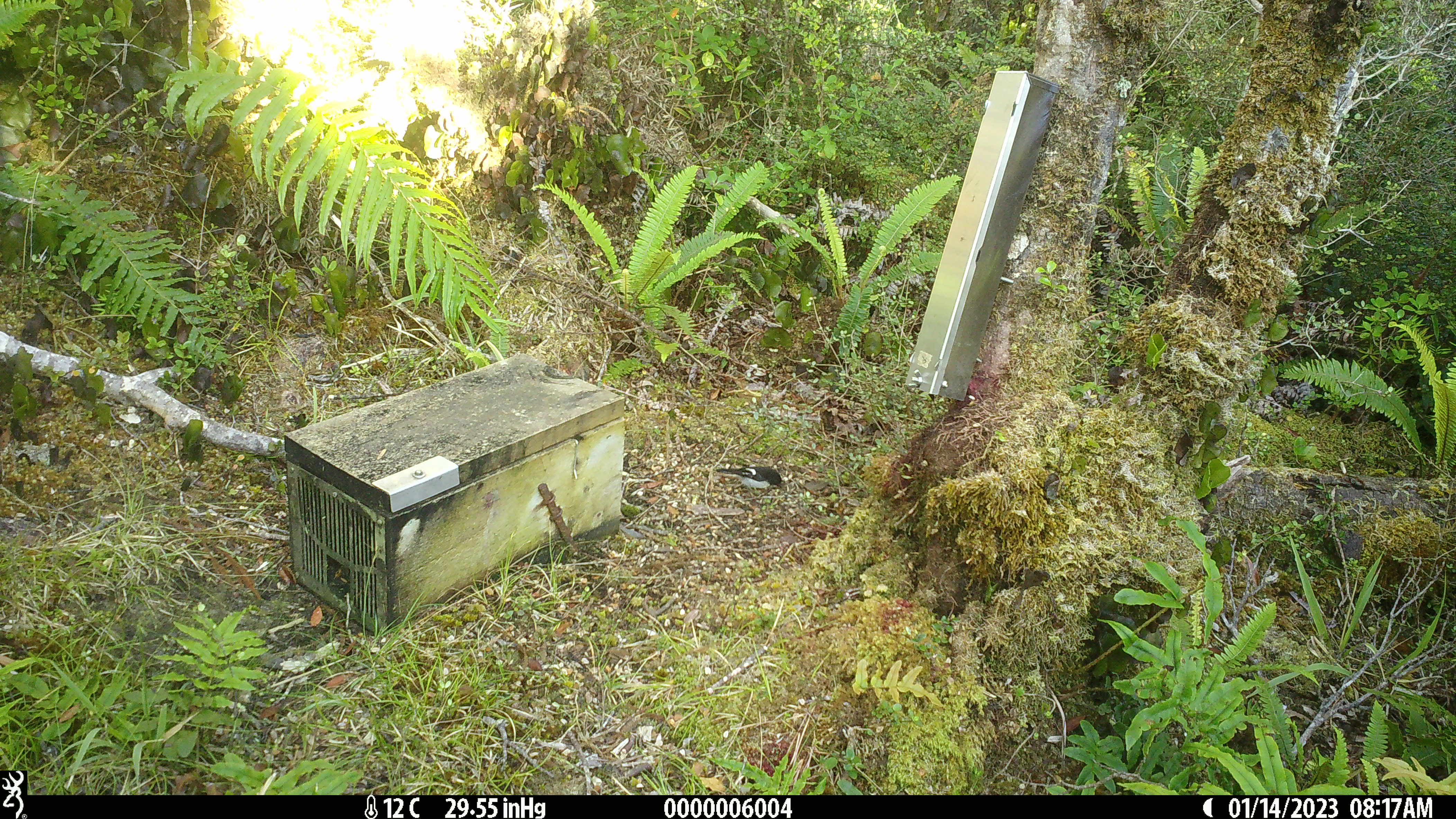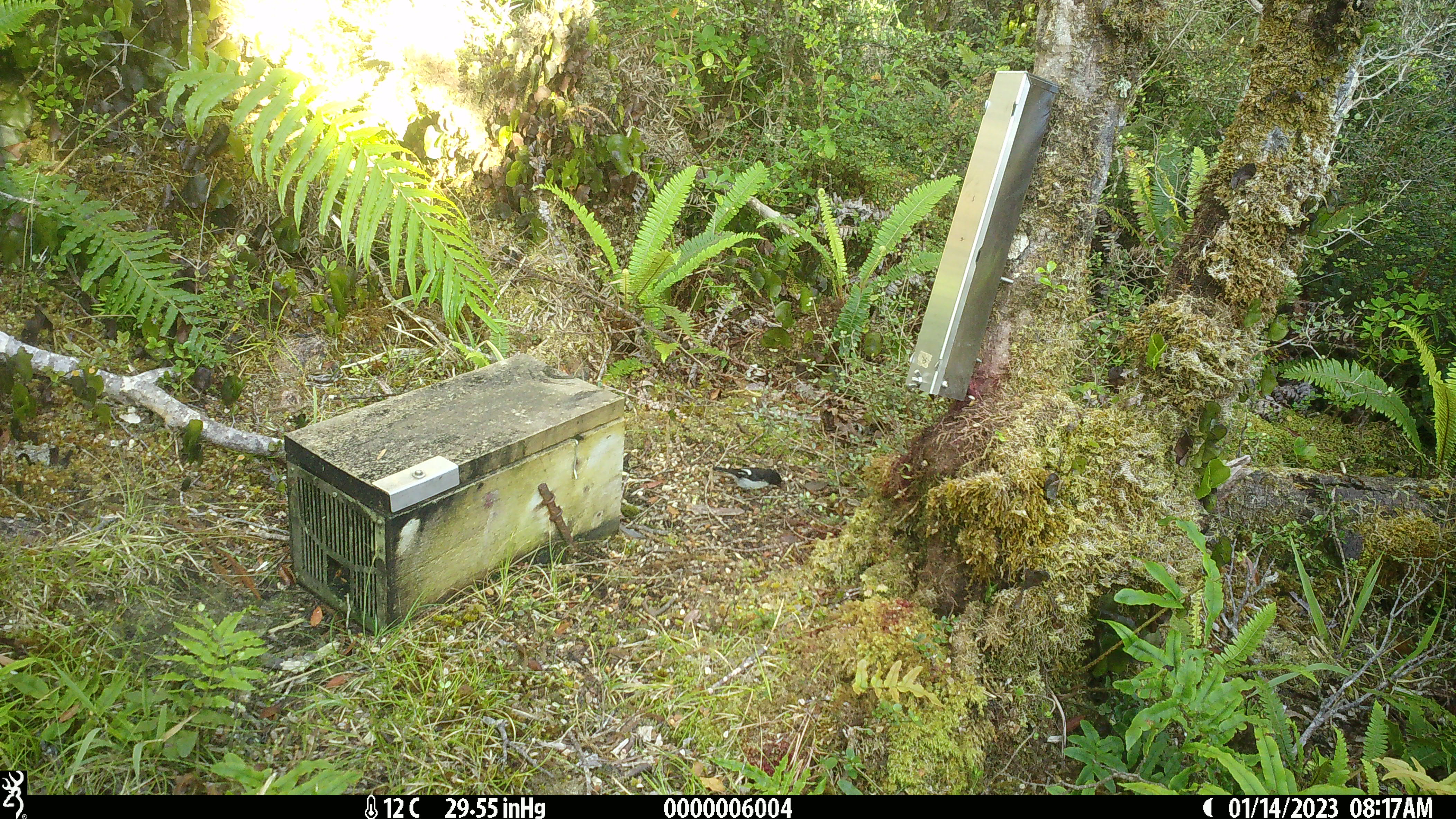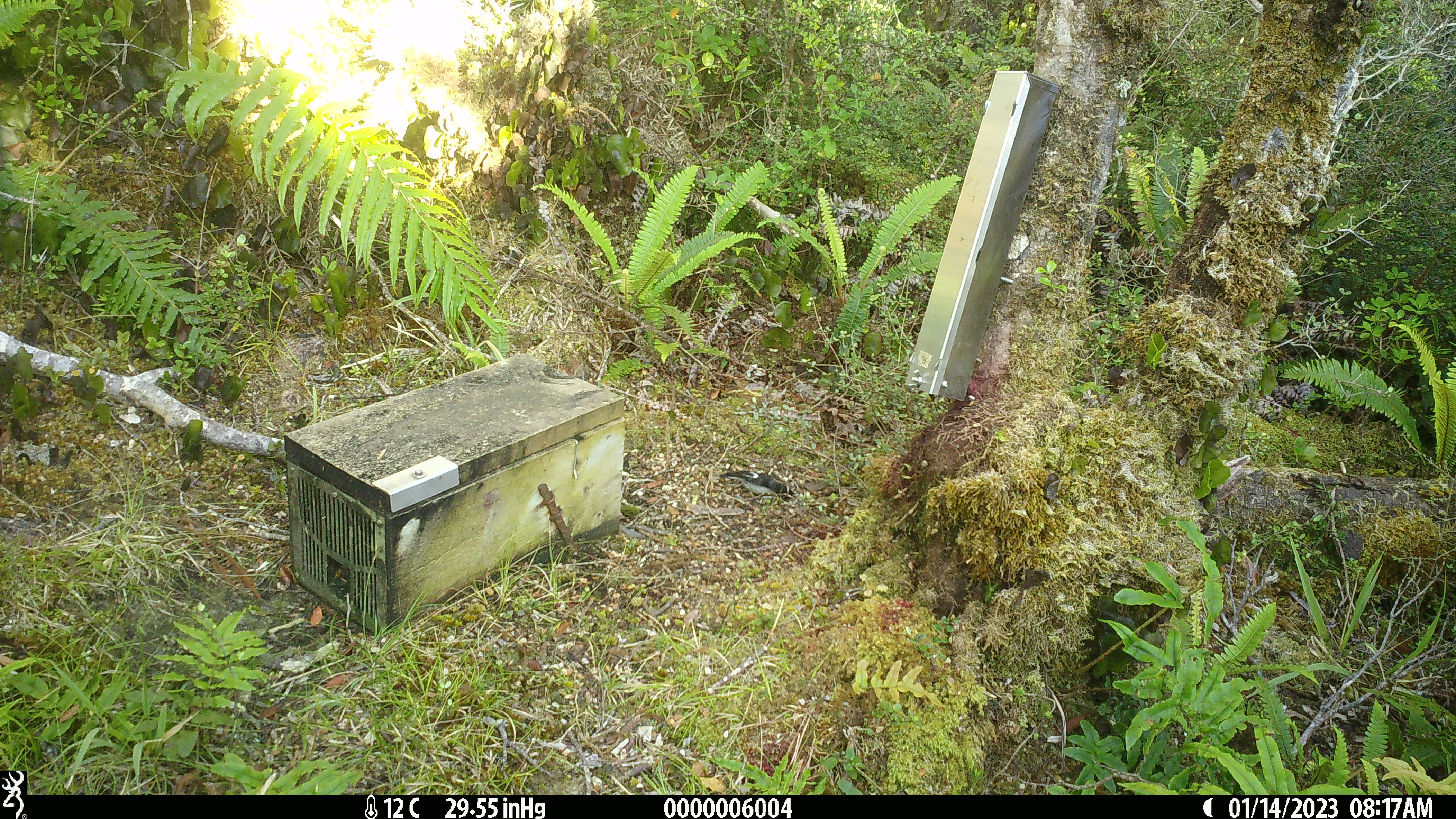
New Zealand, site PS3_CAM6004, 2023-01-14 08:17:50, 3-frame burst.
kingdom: Animalia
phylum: Chordata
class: Aves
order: Passeriformes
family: Petroicidae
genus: Petroica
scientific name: Petroica macrocephala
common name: tomtit